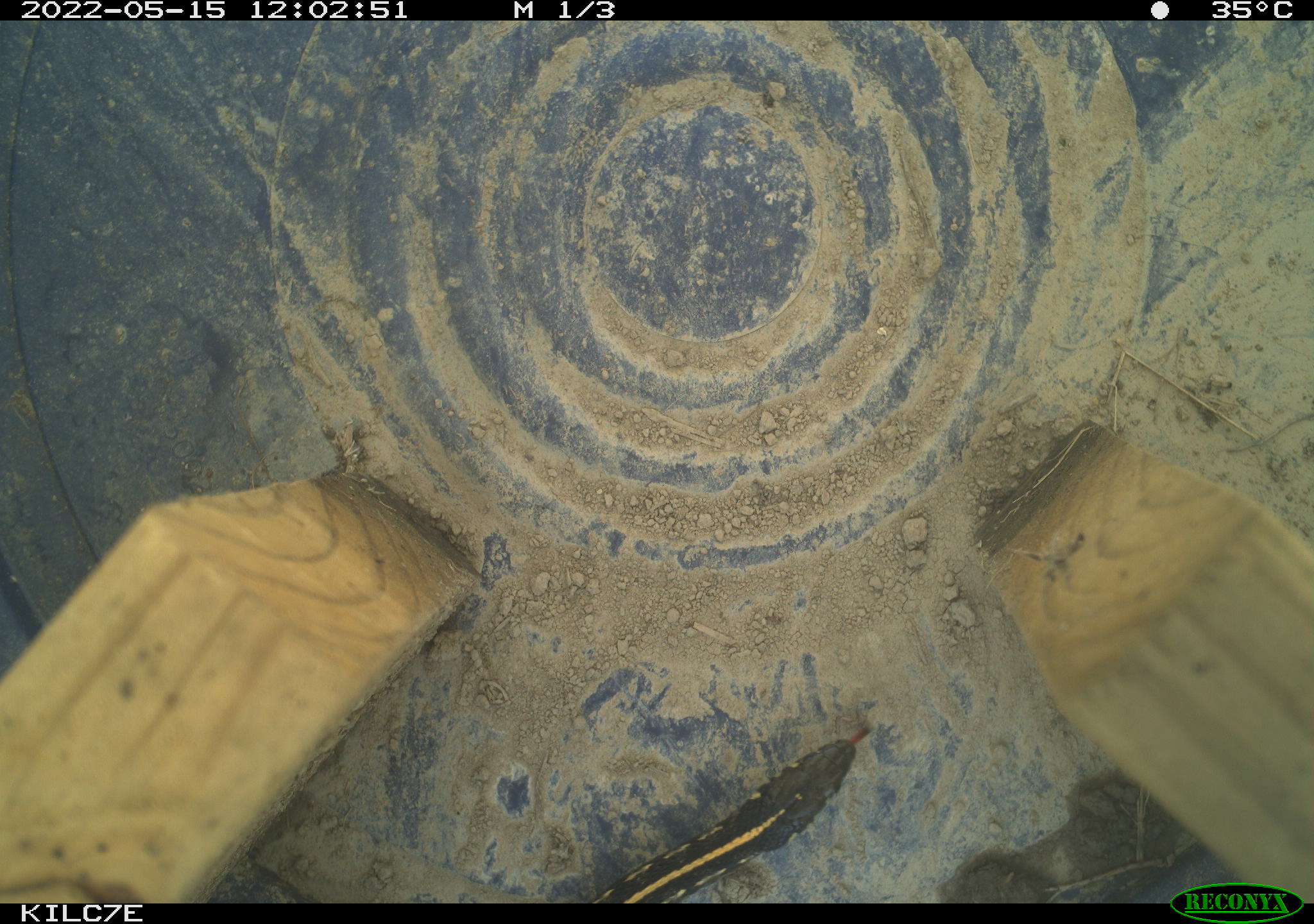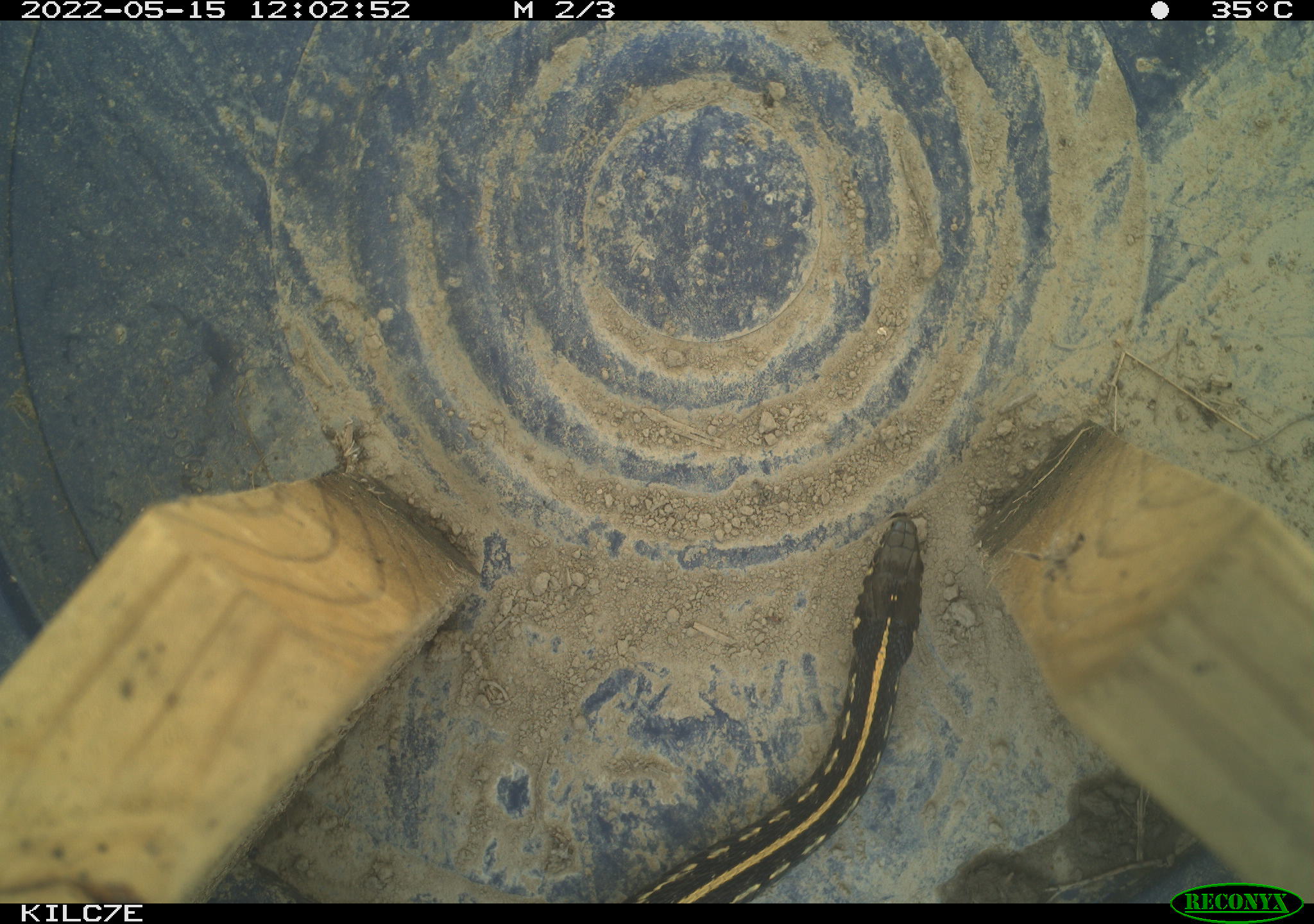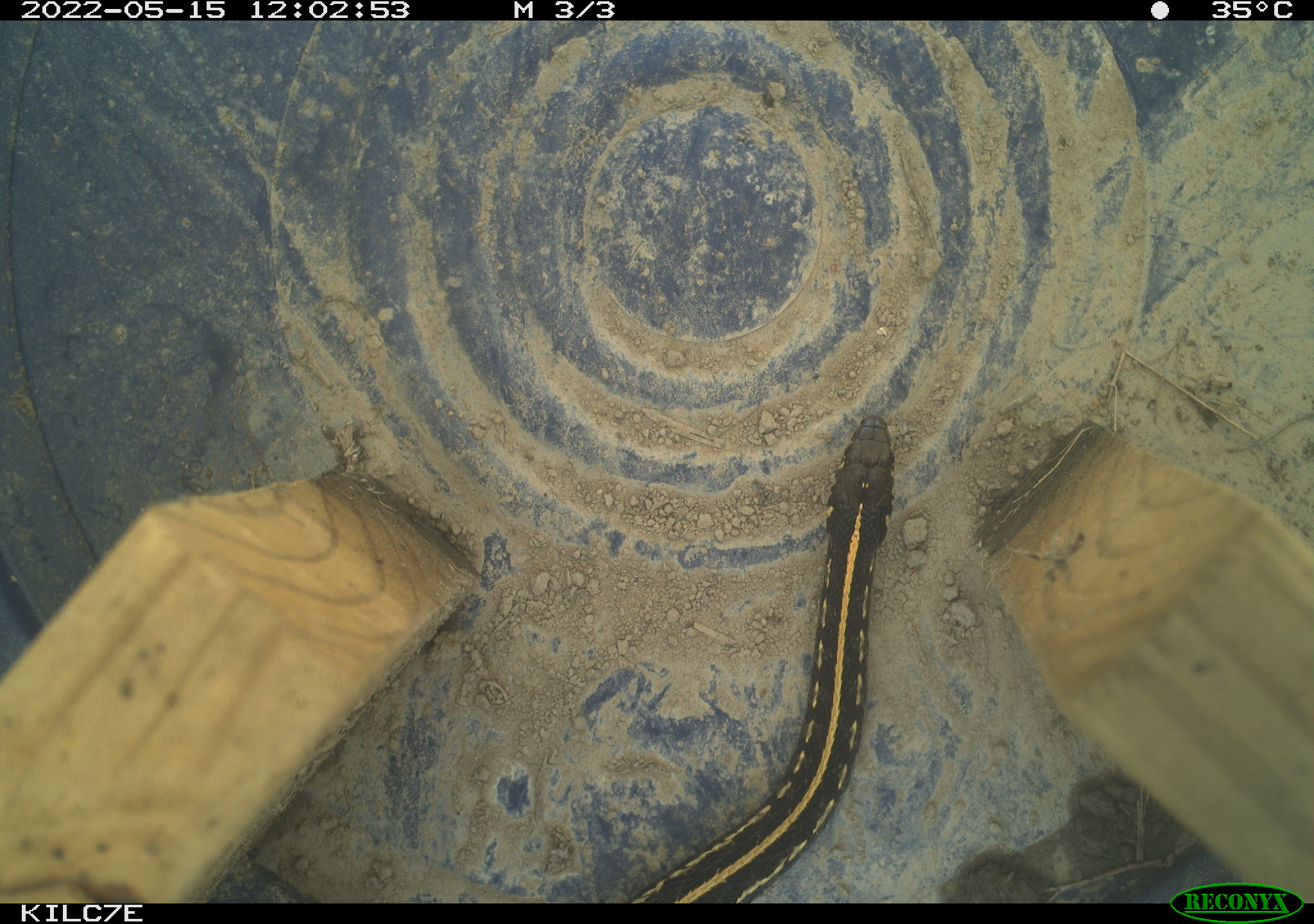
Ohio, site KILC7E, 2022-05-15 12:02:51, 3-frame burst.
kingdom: Animalia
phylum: Chordata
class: Reptilia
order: Squamata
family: Colubridae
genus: Thamnophis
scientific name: Thamnophis radix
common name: plains gartersnake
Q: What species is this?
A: Plains gartersnake (Thamnophis radix).